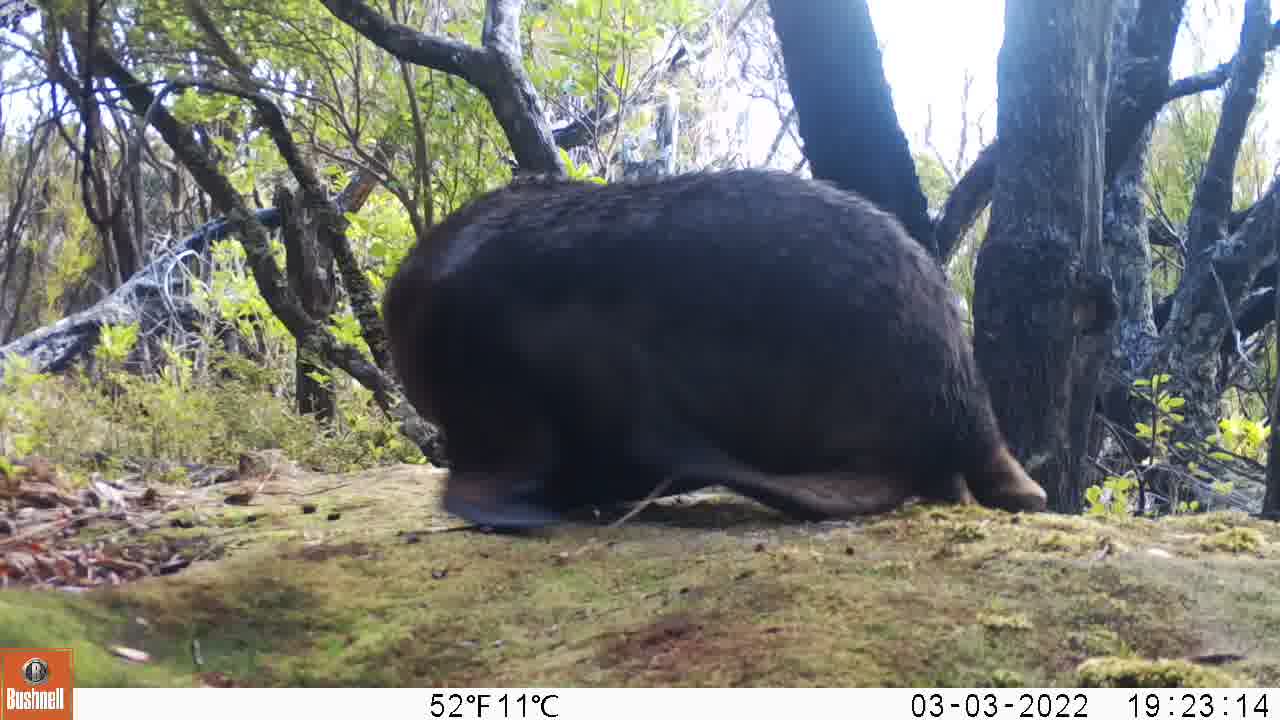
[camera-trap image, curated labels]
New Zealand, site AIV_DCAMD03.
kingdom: Animalia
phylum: Chordata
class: Mammalia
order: Carnivora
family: Otariidae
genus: Phocarctos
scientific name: Phocarctos hookeri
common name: new zealand sea lion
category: sealion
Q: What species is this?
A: Sealion (new zealand sea lion) (Phocarctos hookeri).